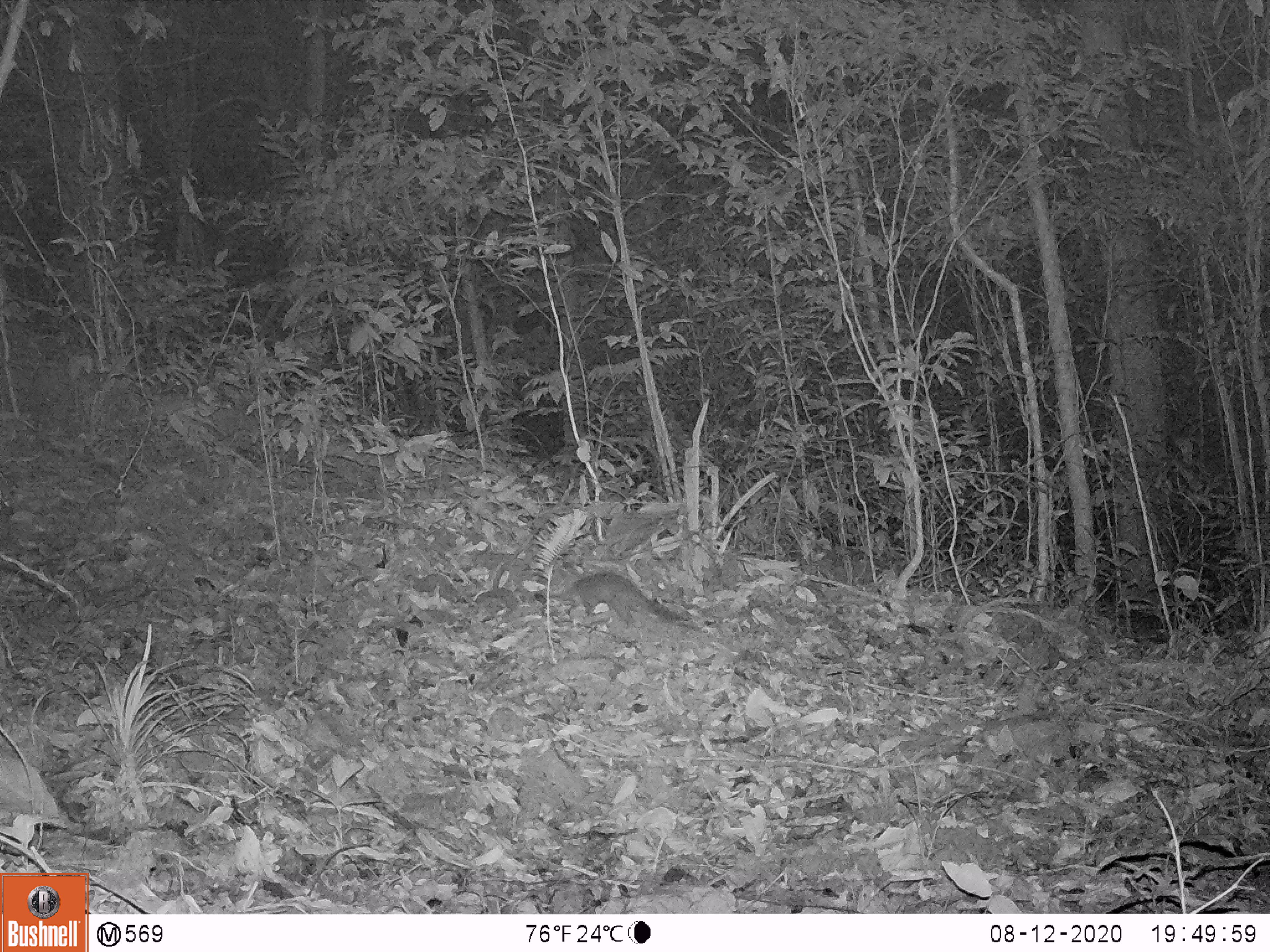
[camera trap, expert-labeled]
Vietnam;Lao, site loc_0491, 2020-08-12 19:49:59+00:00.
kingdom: Animalia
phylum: Chordata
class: Mammalia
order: Carnivora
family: Mustelidae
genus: Melogale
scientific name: Melogale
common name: ferret badger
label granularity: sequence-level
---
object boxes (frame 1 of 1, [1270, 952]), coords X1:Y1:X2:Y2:
ferret badger: 531:571:690:628